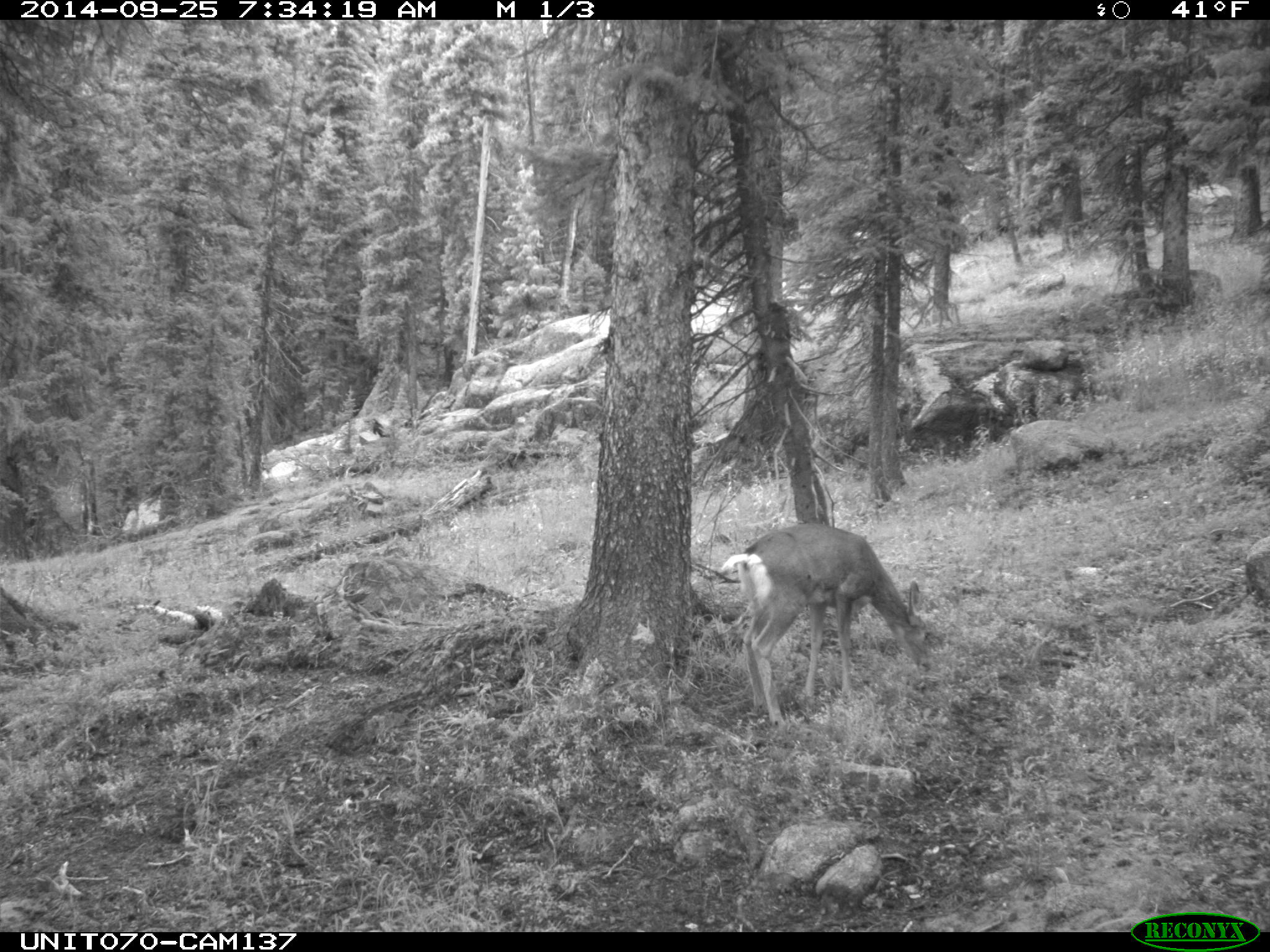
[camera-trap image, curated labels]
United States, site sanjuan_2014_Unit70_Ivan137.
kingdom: Animalia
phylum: Chordata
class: Mammalia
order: Artiodactyla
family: Cervidae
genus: Odocoileus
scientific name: Odocoileus hemionus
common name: mule deer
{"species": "Odocoileus hemionus (mule deer)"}